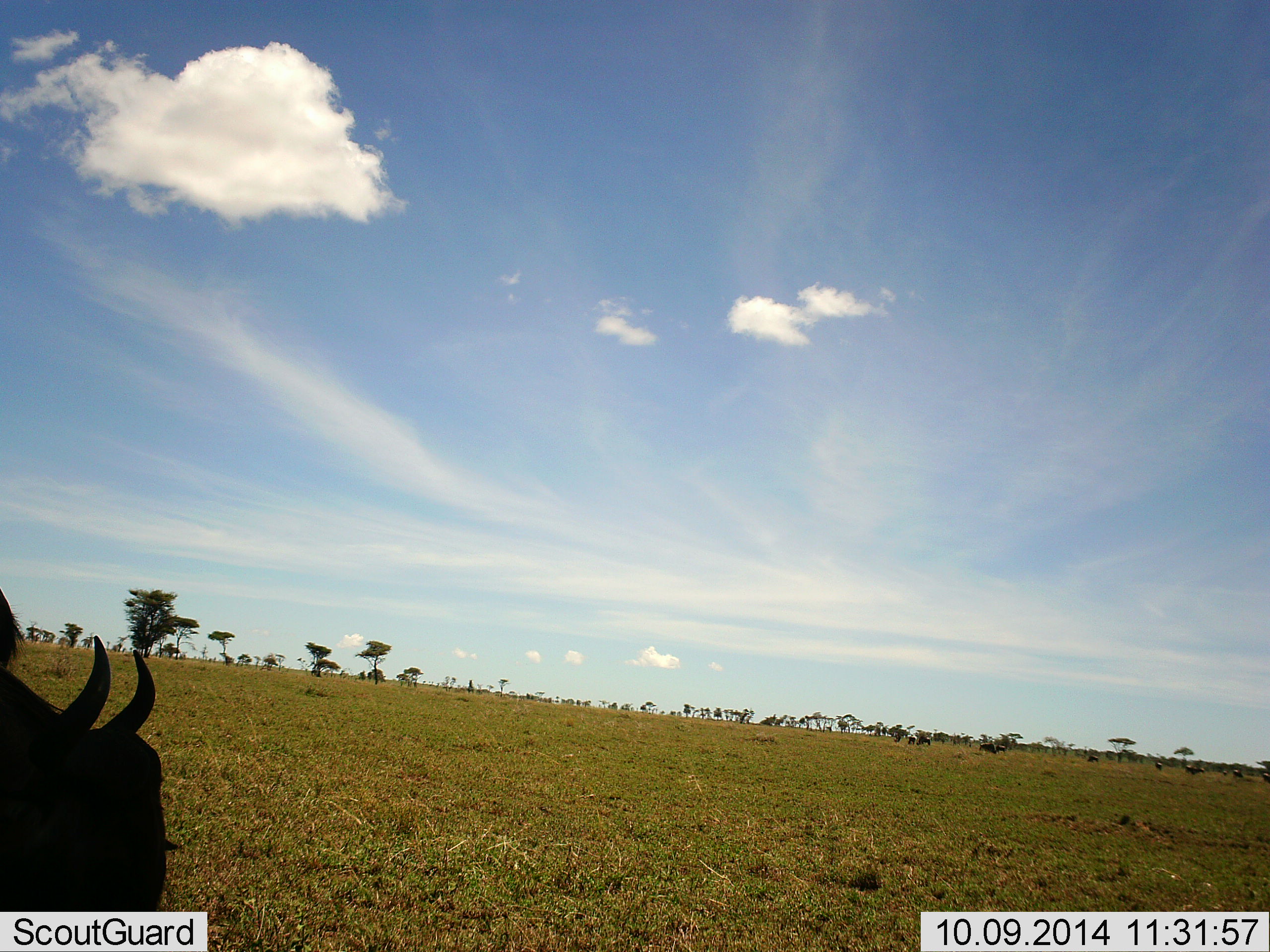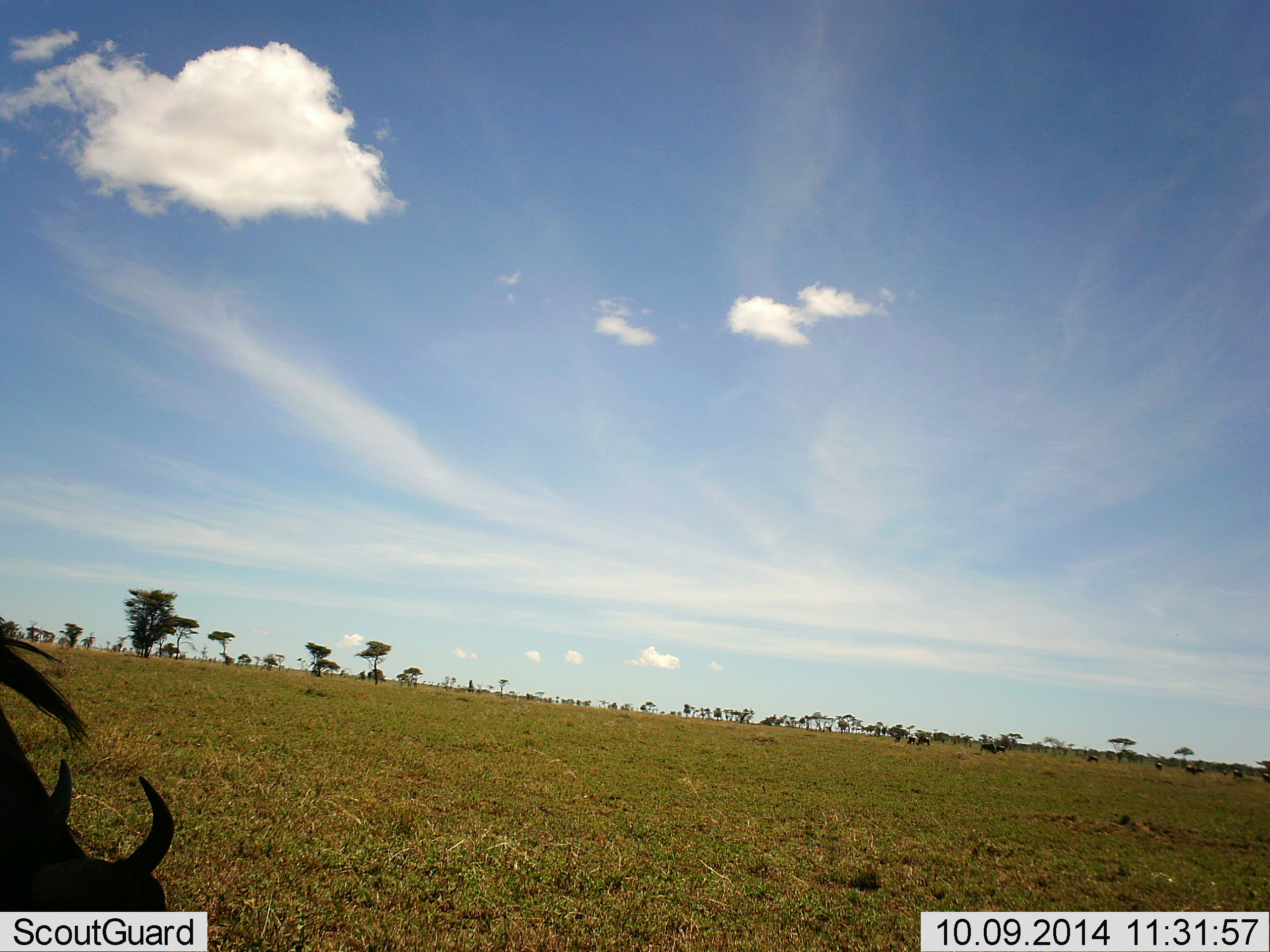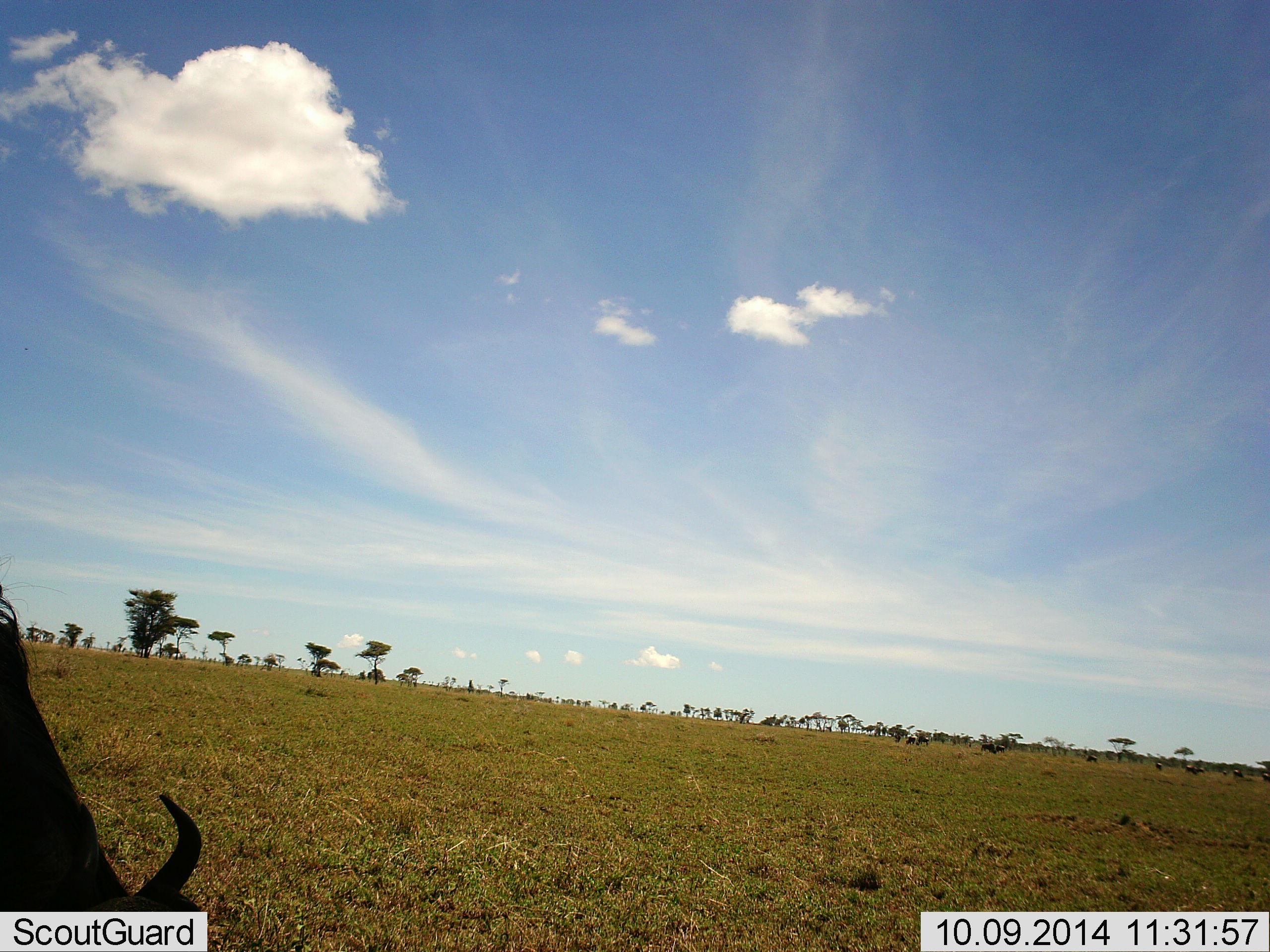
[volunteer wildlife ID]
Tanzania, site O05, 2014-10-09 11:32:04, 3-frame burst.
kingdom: Animalia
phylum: Chordata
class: Mammalia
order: Artiodactyla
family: Bovidae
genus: Connochaetes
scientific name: Connochaetes taurinus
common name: blue wildebeest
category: wildebeest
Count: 1.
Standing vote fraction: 30%.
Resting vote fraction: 0%.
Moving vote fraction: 10%.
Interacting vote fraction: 0%.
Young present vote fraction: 0%.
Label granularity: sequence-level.